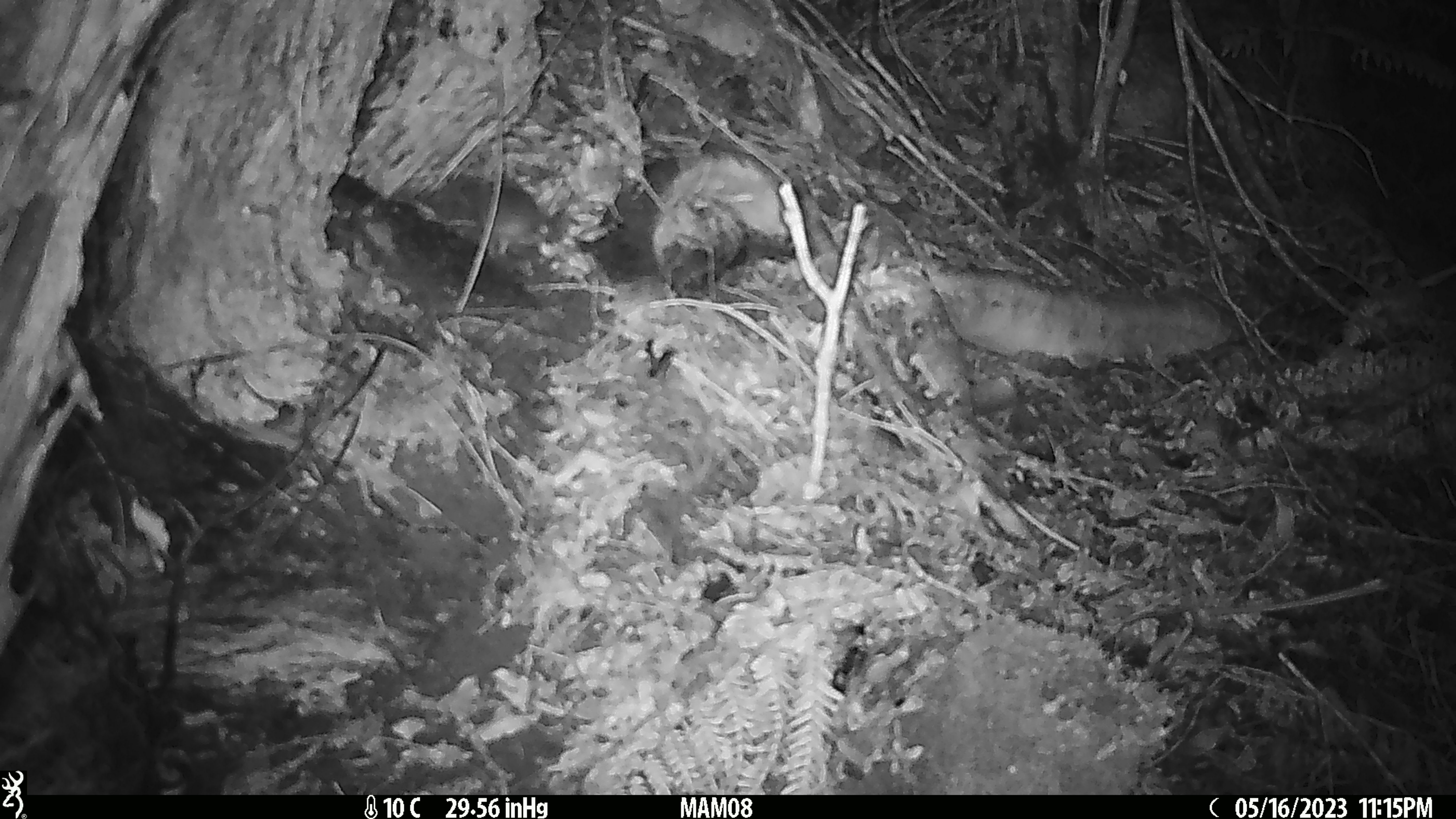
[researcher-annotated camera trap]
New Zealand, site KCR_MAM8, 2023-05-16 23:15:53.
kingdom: Animalia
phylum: Chordata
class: Mammalia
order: Rodentia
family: Muridae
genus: Rattus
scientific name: Rattus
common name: rat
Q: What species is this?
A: Rat (Rattus).